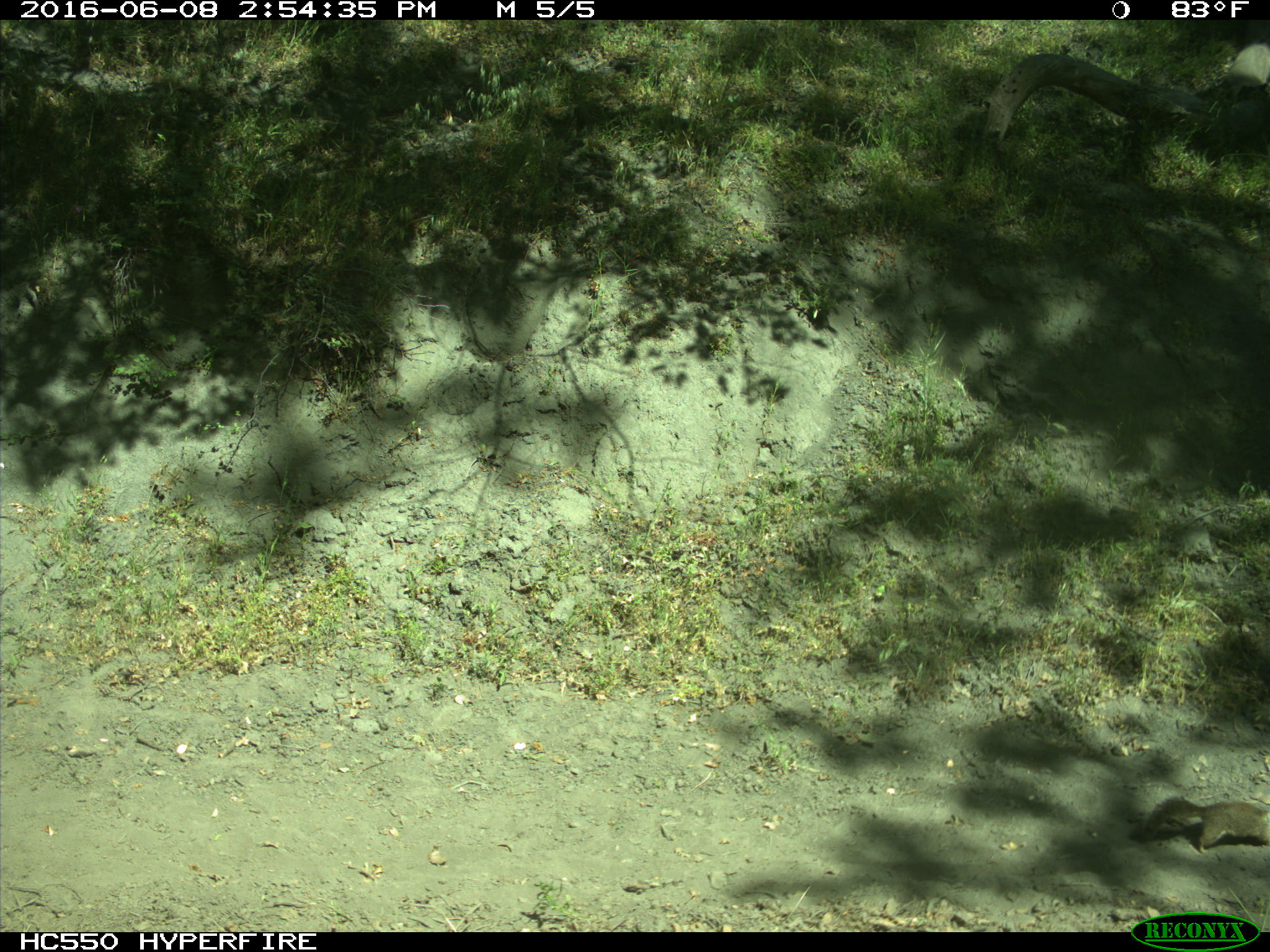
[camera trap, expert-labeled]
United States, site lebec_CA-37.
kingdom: Animalia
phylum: Chordata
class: Mammalia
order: Rodentia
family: Sciuridae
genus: Otospermophilus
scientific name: Otospermophilus beecheyi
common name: california ground squirrel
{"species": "Otospermophilus beecheyi (california ground squirrel)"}